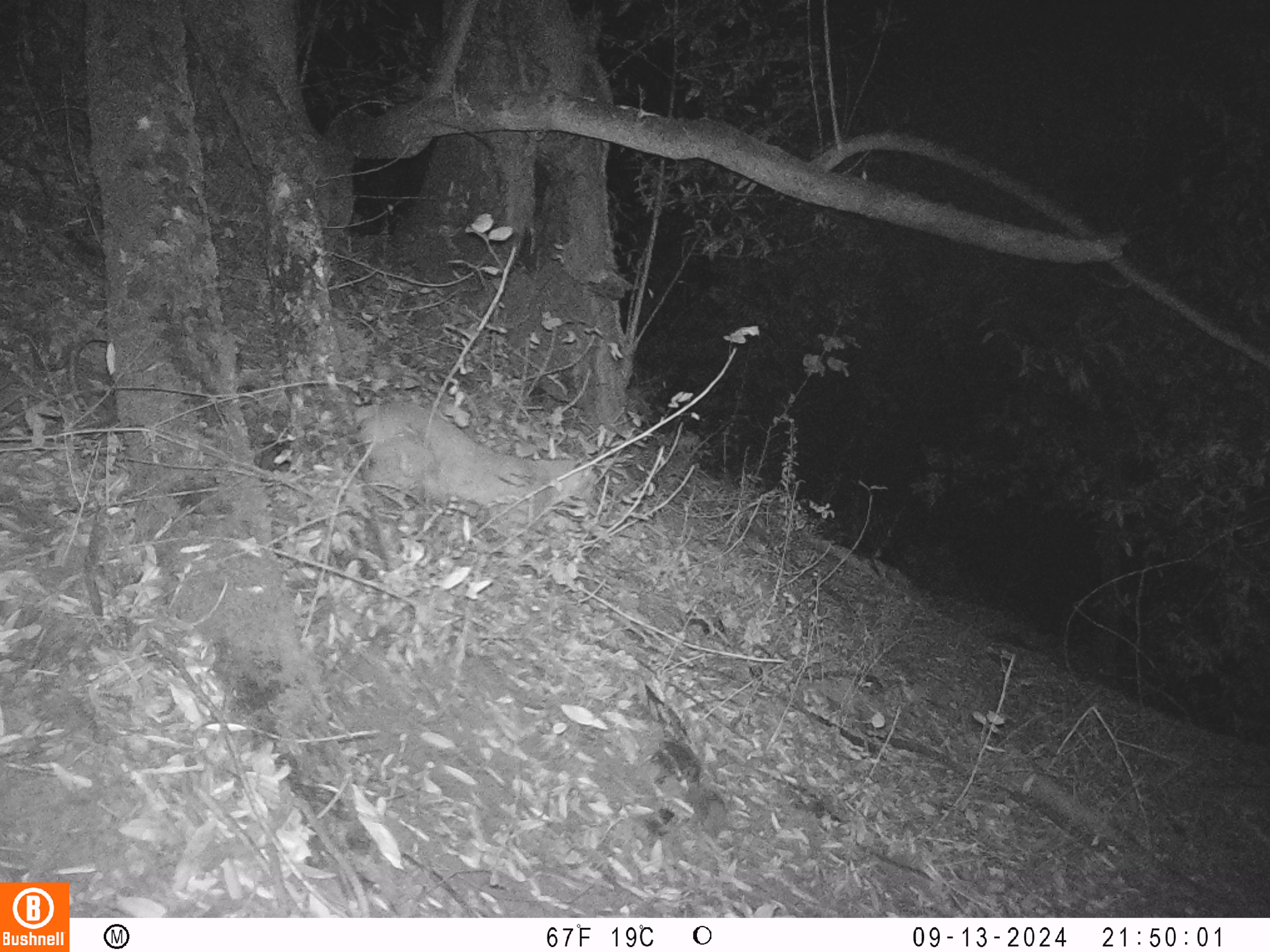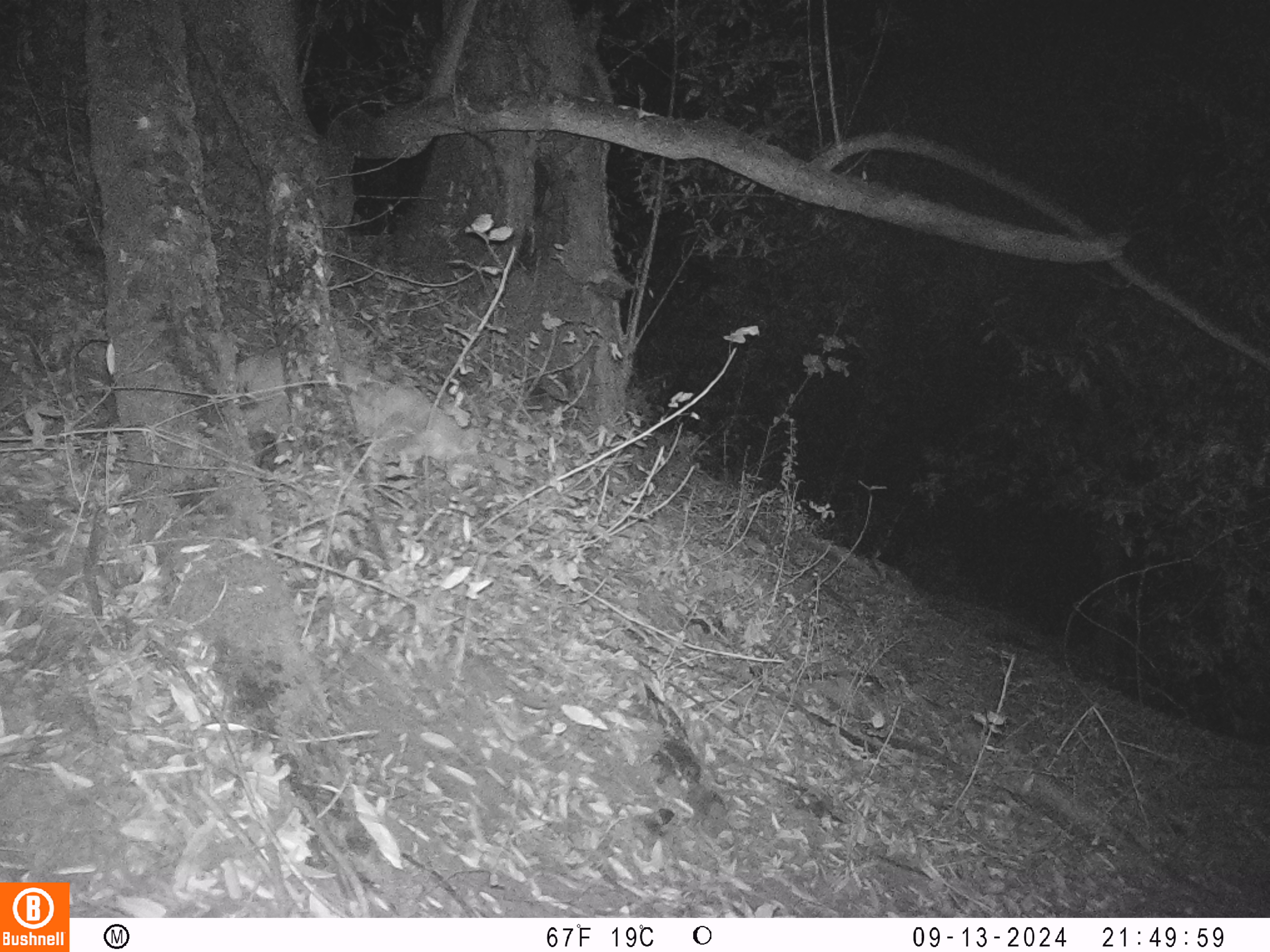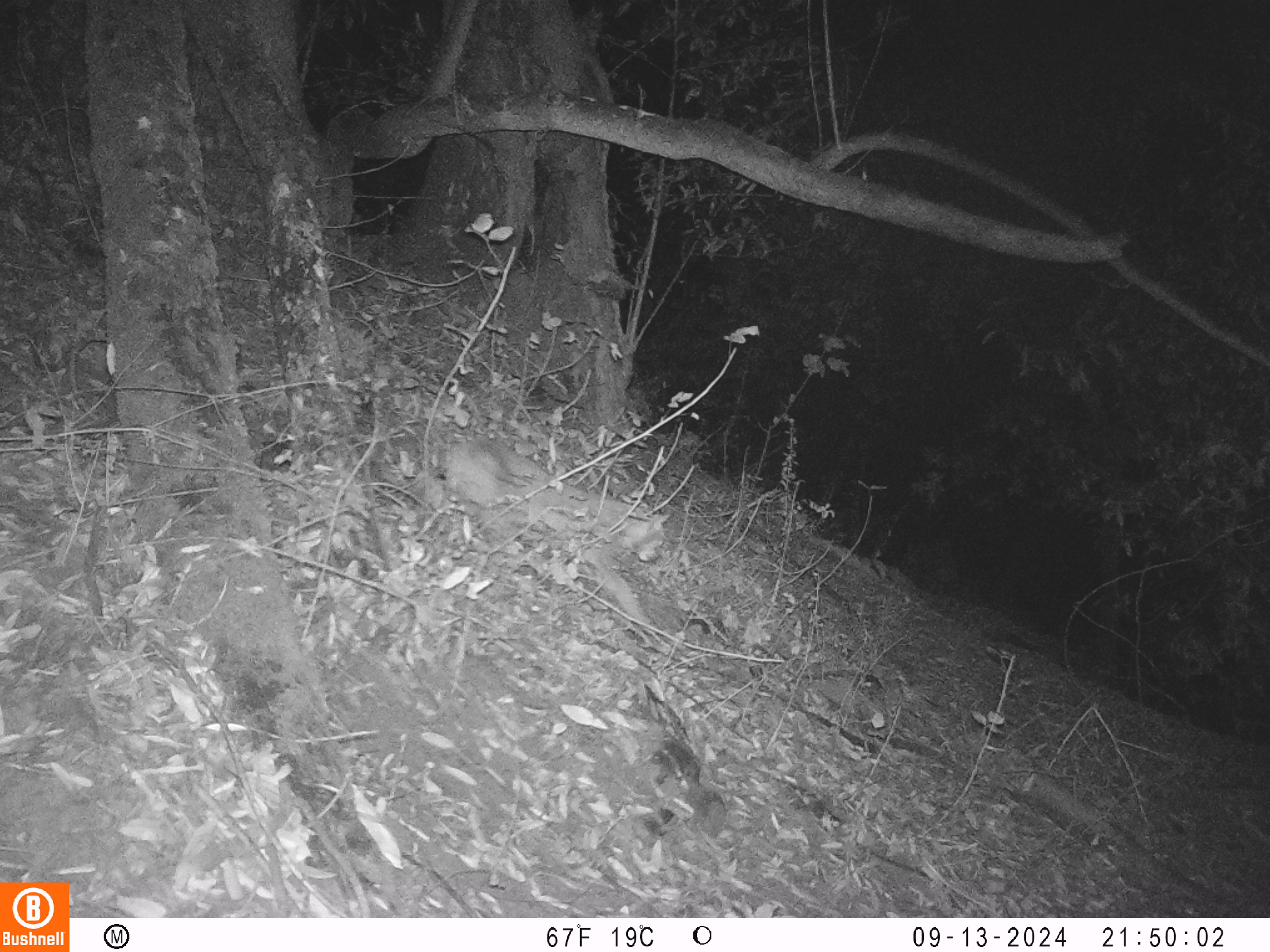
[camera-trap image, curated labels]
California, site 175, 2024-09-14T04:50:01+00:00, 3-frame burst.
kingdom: Animalia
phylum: Chordata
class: Mammalia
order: Carnivora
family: Felidae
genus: Lynx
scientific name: Lynx rufus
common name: bobcat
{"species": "bobcat (Lynx rufus)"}